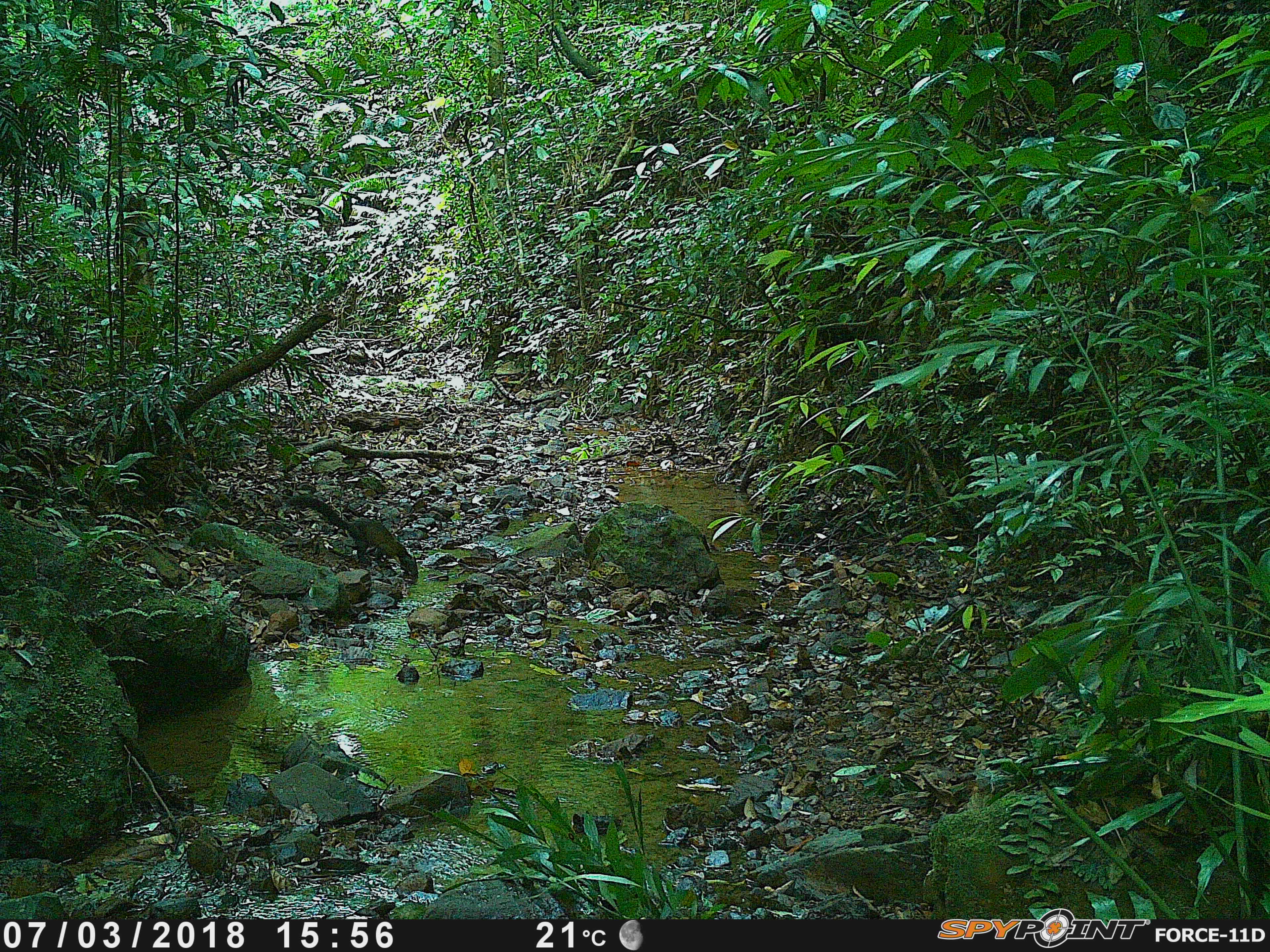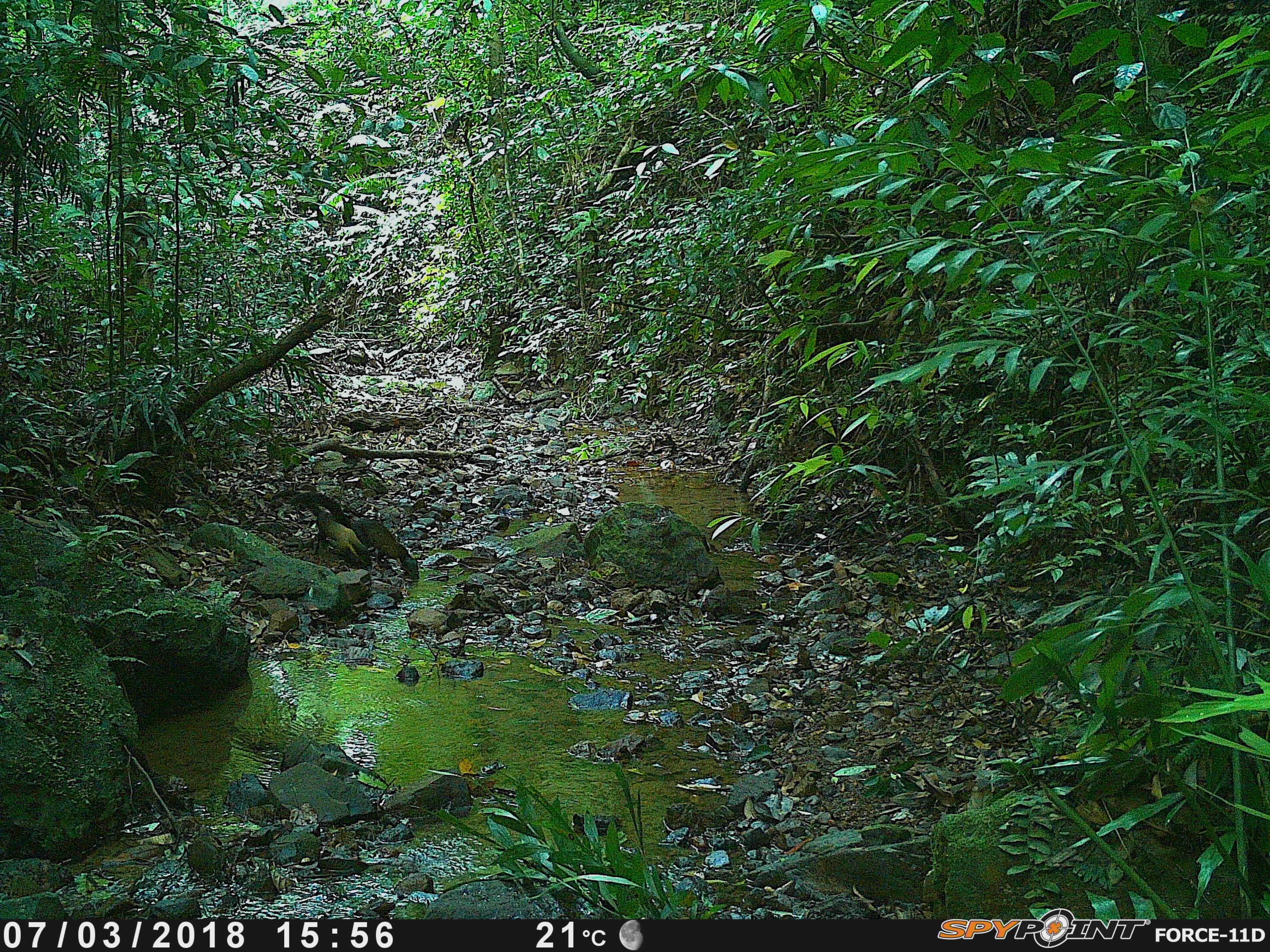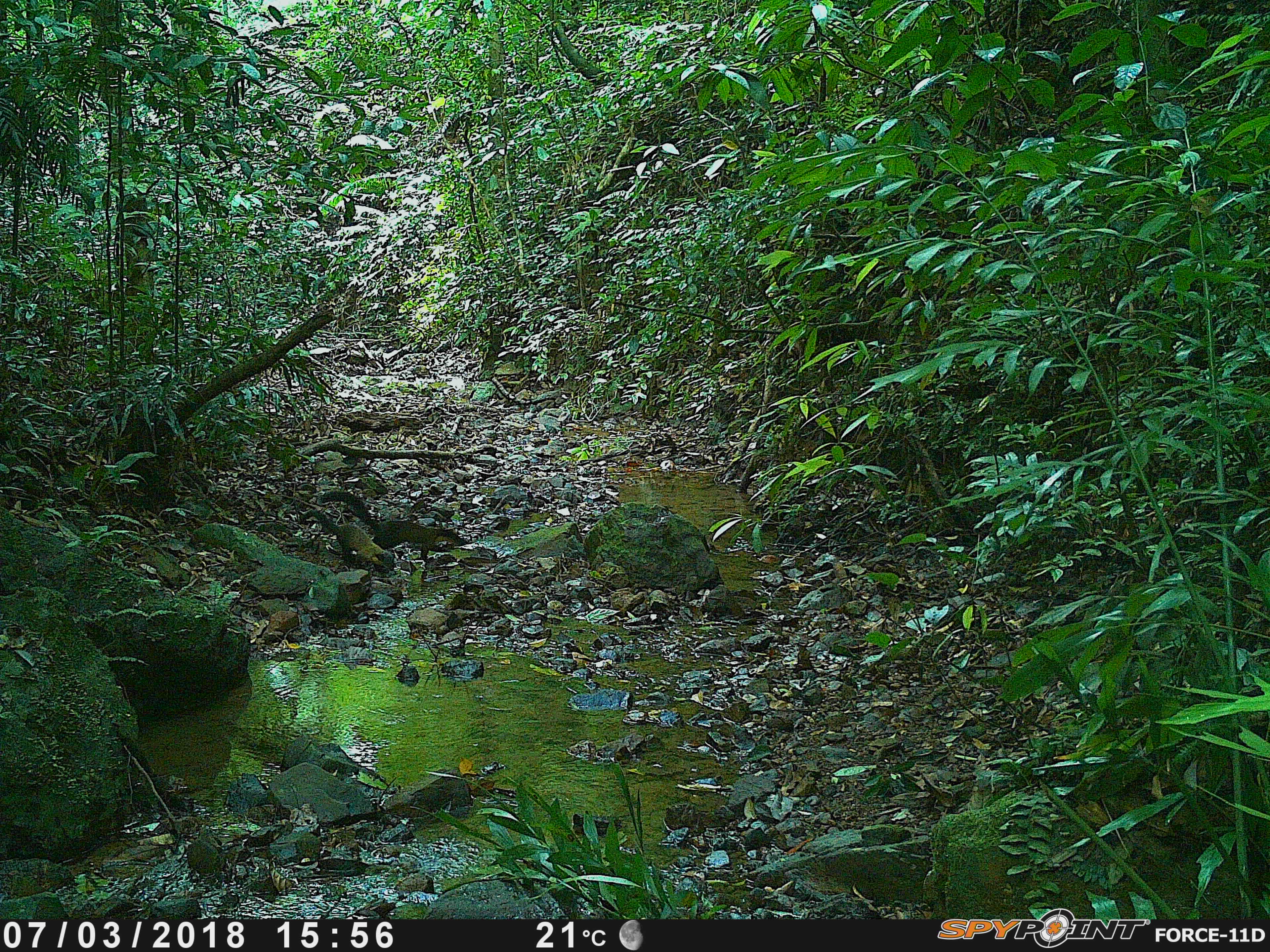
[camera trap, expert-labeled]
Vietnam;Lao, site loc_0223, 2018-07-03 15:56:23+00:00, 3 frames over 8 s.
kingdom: Animalia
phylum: Chordata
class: Mammalia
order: Carnivora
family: Mustelidae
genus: Martes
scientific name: Martes flavigula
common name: yellow-throated marten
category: yellow throated marten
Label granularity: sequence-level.